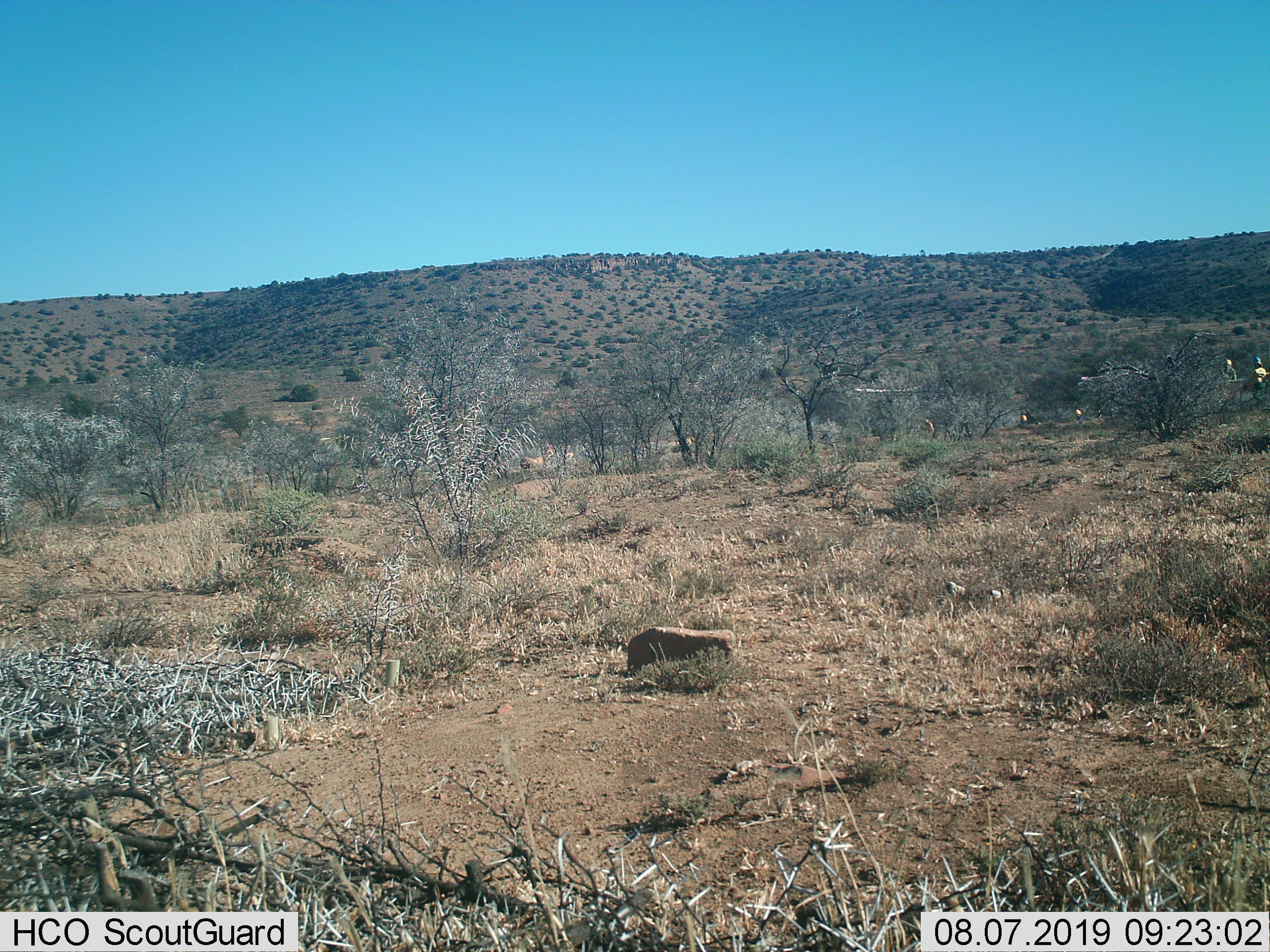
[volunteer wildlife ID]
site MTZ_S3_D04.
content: unidentified animal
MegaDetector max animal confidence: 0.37